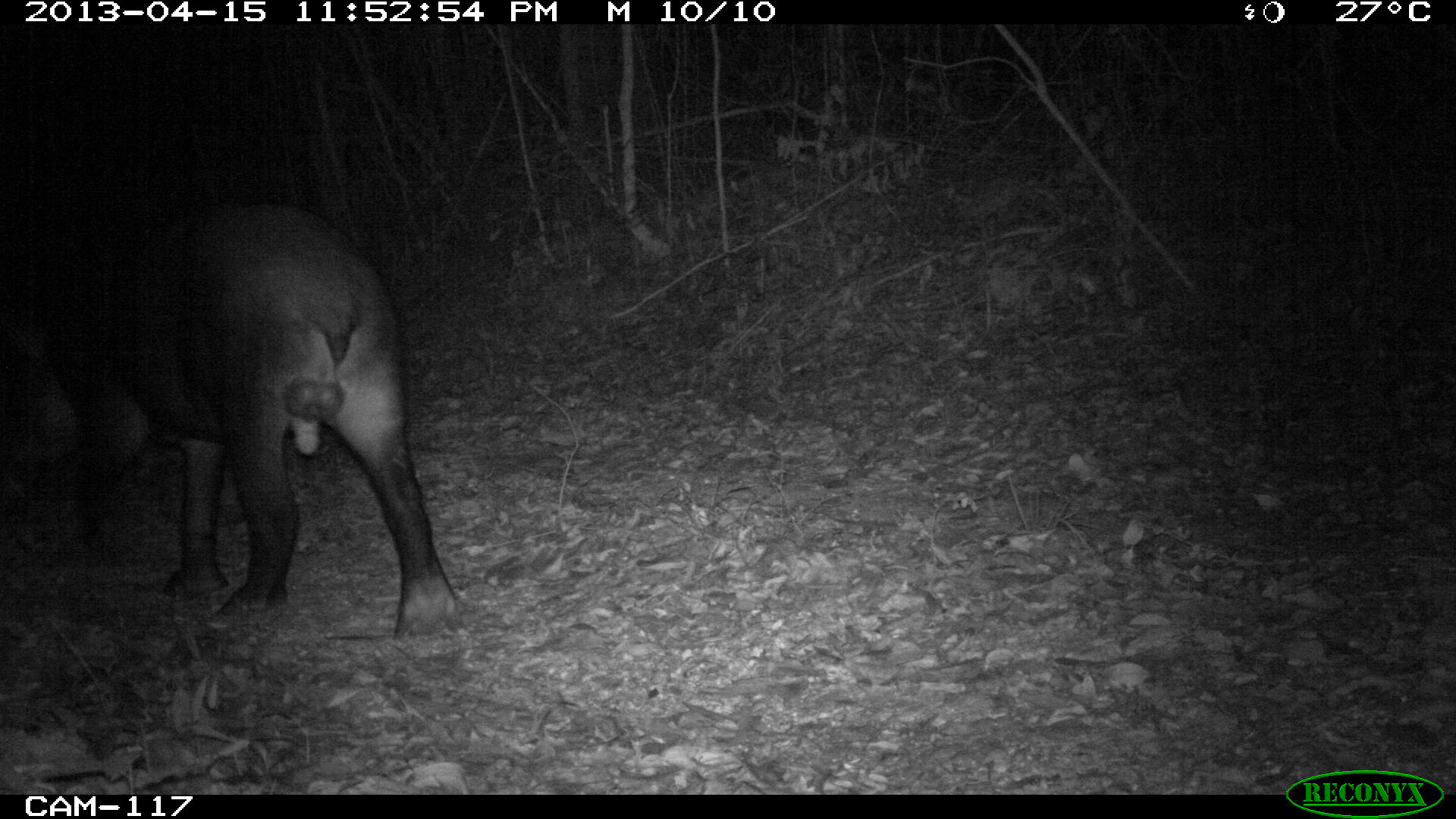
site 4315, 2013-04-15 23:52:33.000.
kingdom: Animalia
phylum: Chordata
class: Mammalia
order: Perissodactyla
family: Tapiridae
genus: Tapirus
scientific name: Tapirus bairdii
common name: baird's tapir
Tapirus bairdii (baird's tapir), count 1, sex male.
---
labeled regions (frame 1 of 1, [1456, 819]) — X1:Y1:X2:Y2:
tapirus bairdii: 0:196:469:639